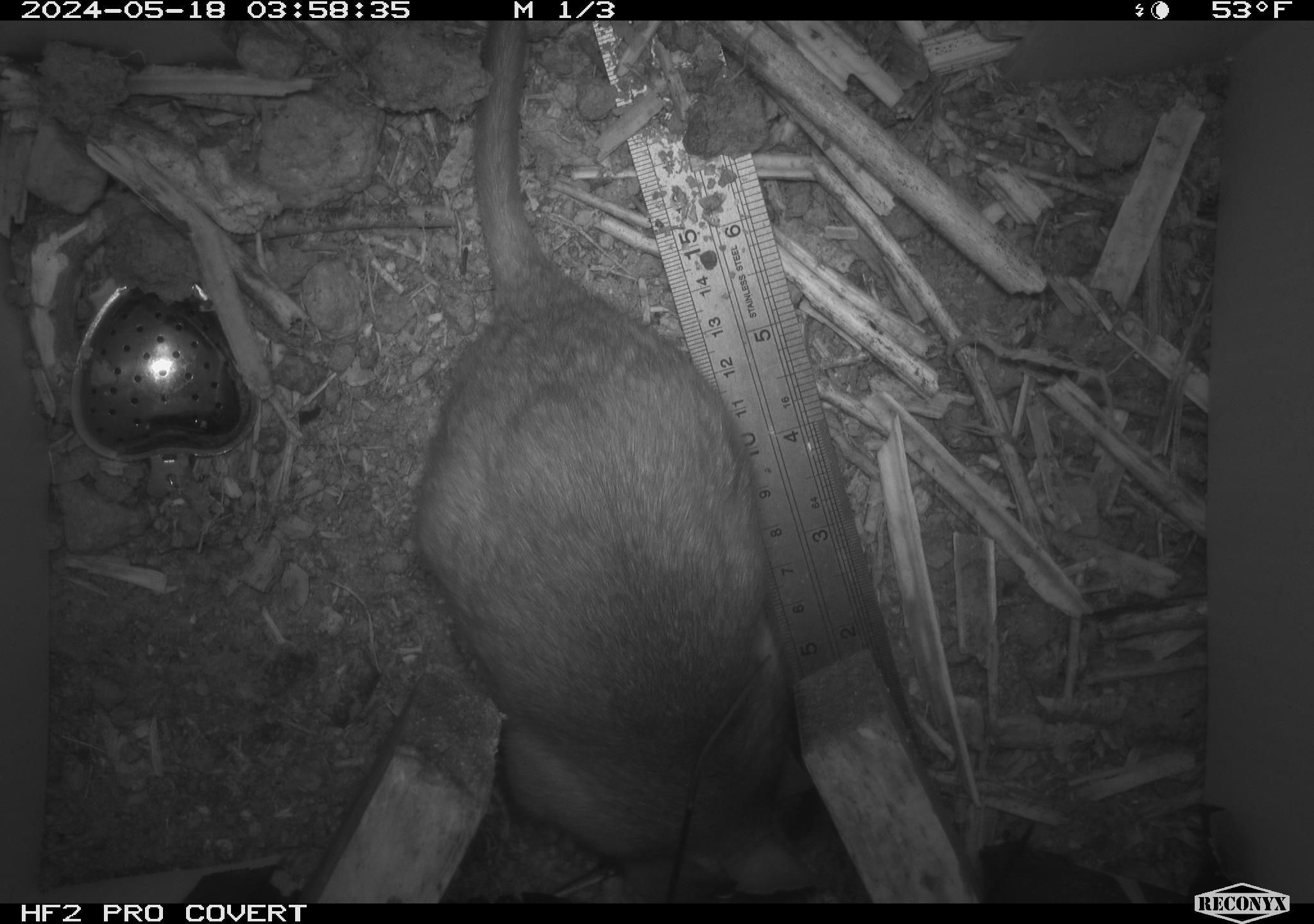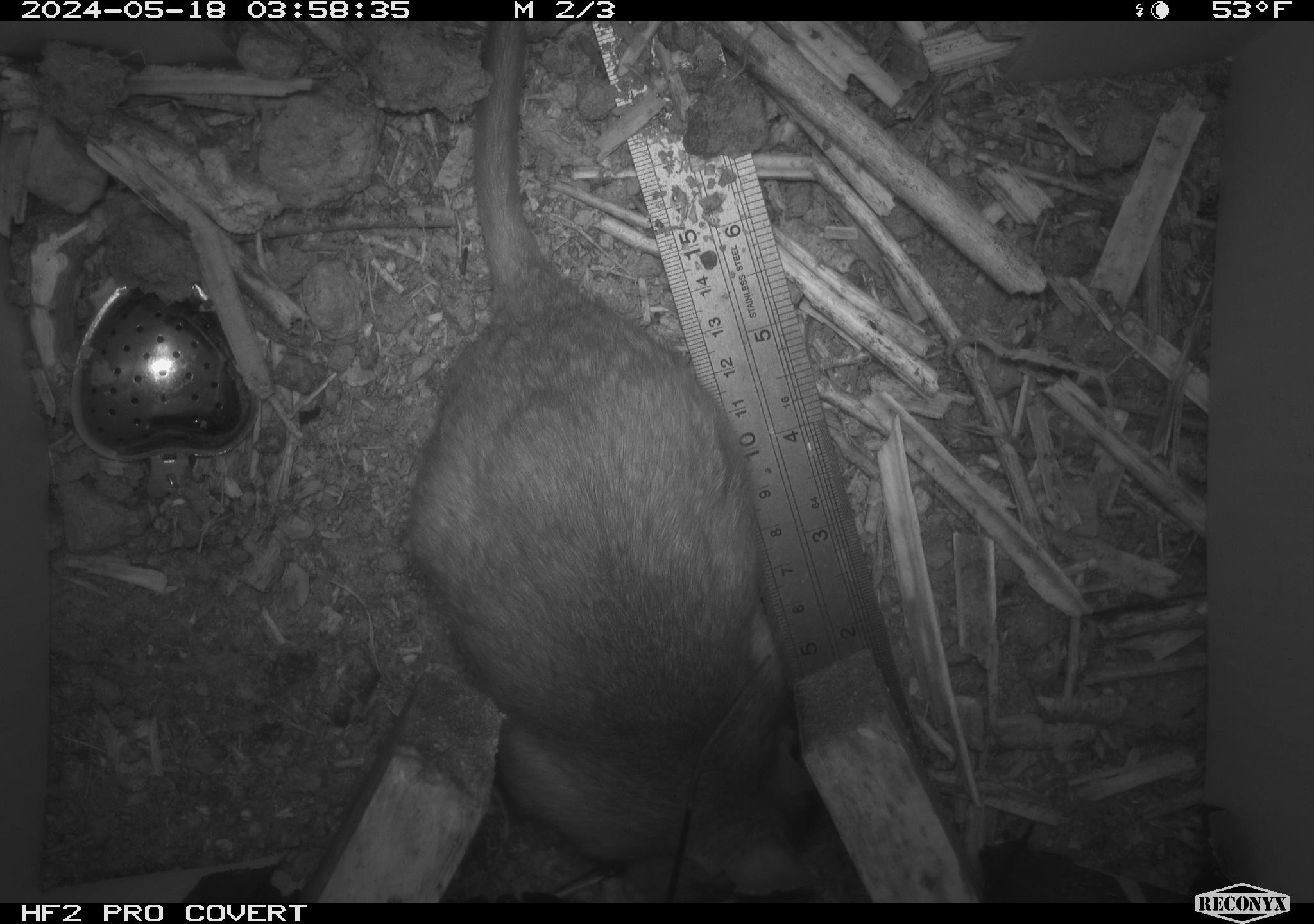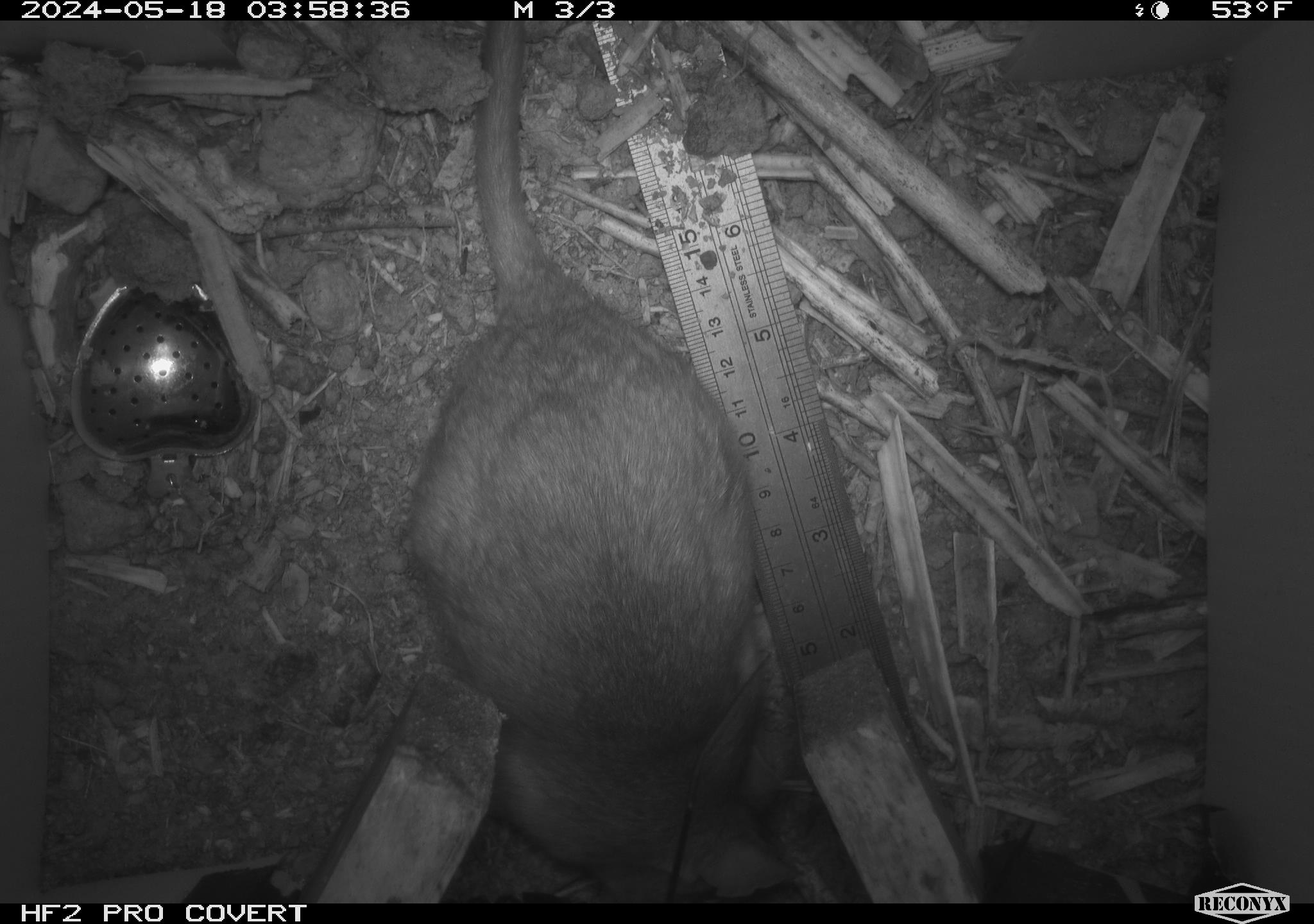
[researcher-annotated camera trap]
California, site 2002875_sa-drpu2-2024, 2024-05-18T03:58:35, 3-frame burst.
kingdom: Animalia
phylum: Chordata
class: Mammalia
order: Rodentia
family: Cricetidae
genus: Neotoma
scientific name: Neotoma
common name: pack rat or woodrat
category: neotoma species